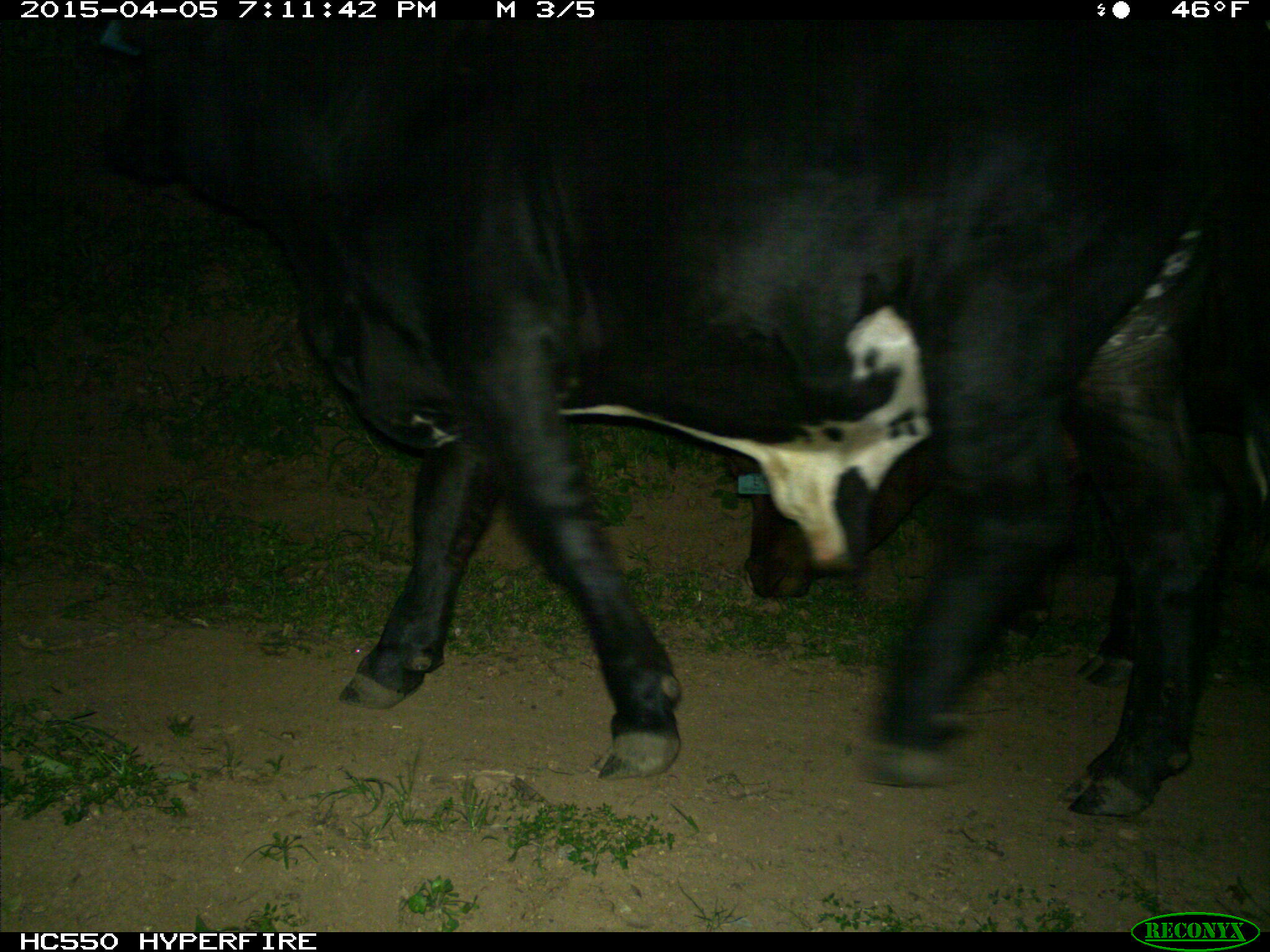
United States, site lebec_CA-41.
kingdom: Animalia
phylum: Chordata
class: Mammalia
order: Artiodactyla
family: Bovidae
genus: Bos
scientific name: Bos taurus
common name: domestic cow